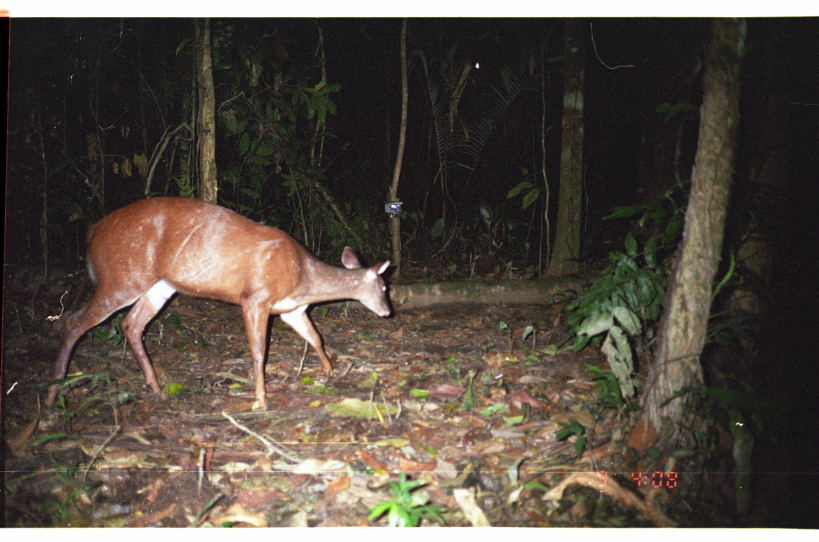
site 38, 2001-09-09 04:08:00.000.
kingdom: Animalia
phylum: Chordata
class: Mammalia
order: Artiodactyla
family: Cervidae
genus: Mazama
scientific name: Mazama americana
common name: red brocket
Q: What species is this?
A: Mazama americana (red brocket).